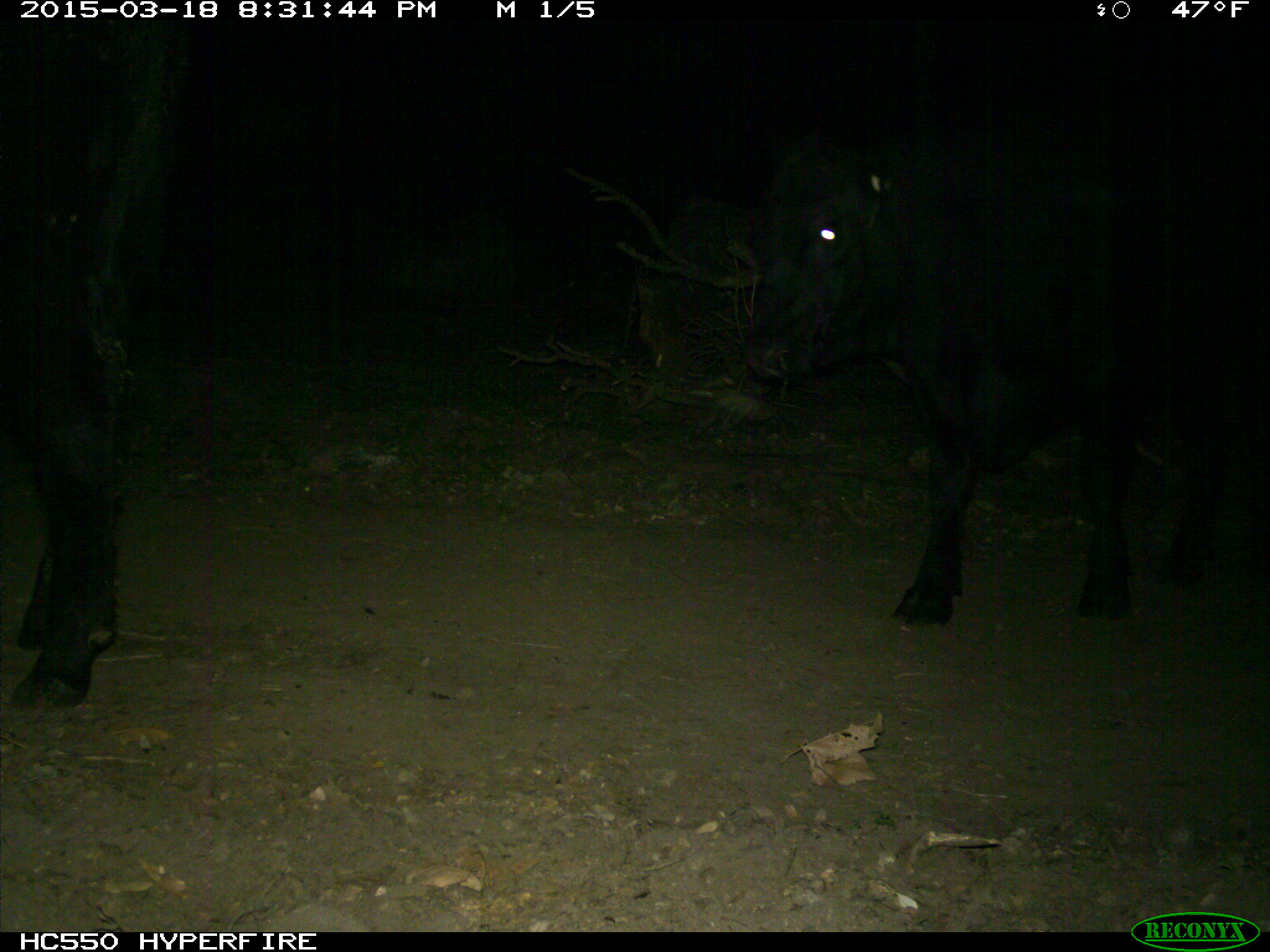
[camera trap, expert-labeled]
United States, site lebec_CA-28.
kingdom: Animalia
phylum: Chordata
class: Mammalia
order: Artiodactyla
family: Bovidae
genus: Bos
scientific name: Bos taurus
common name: domestic cow